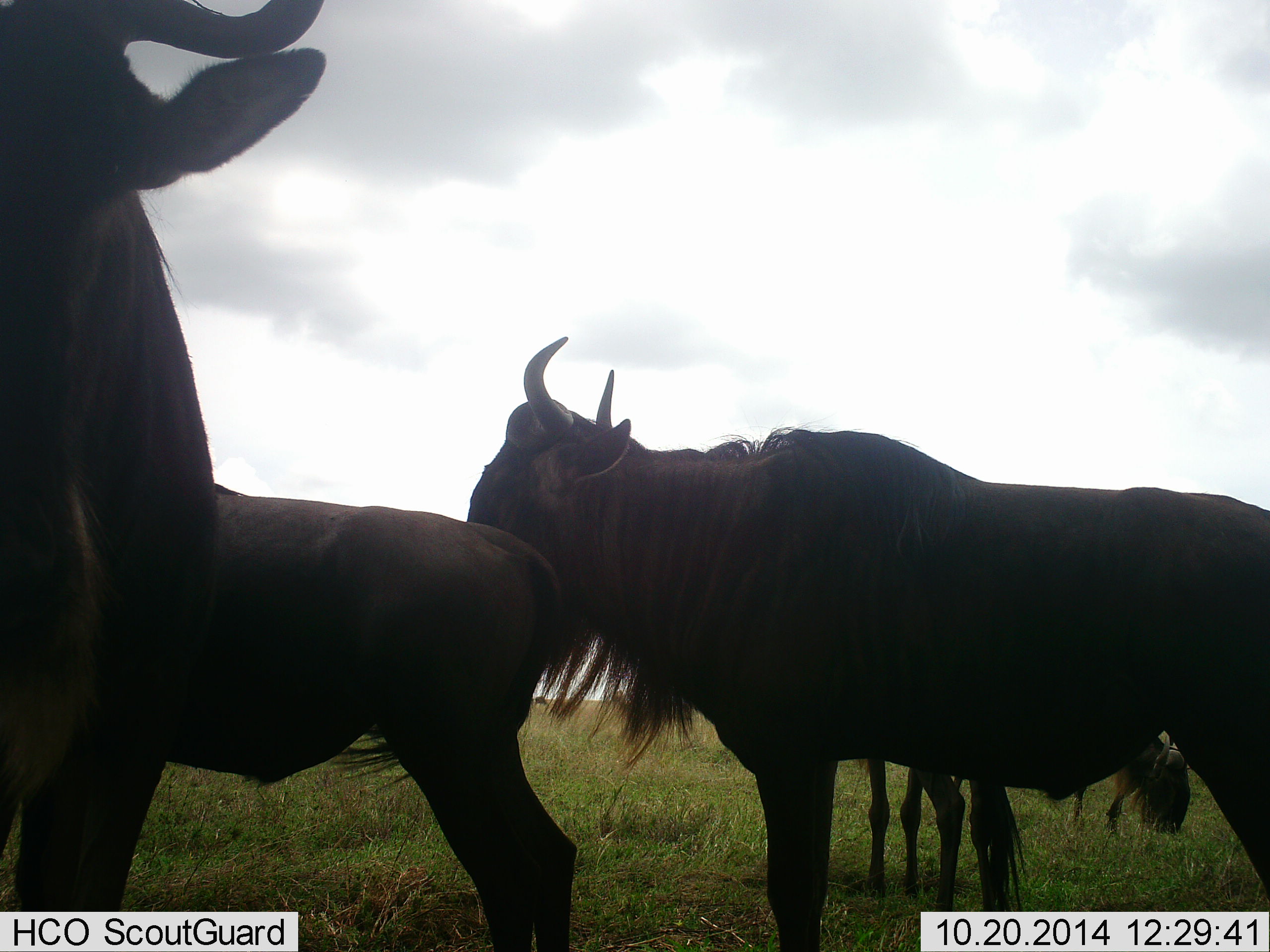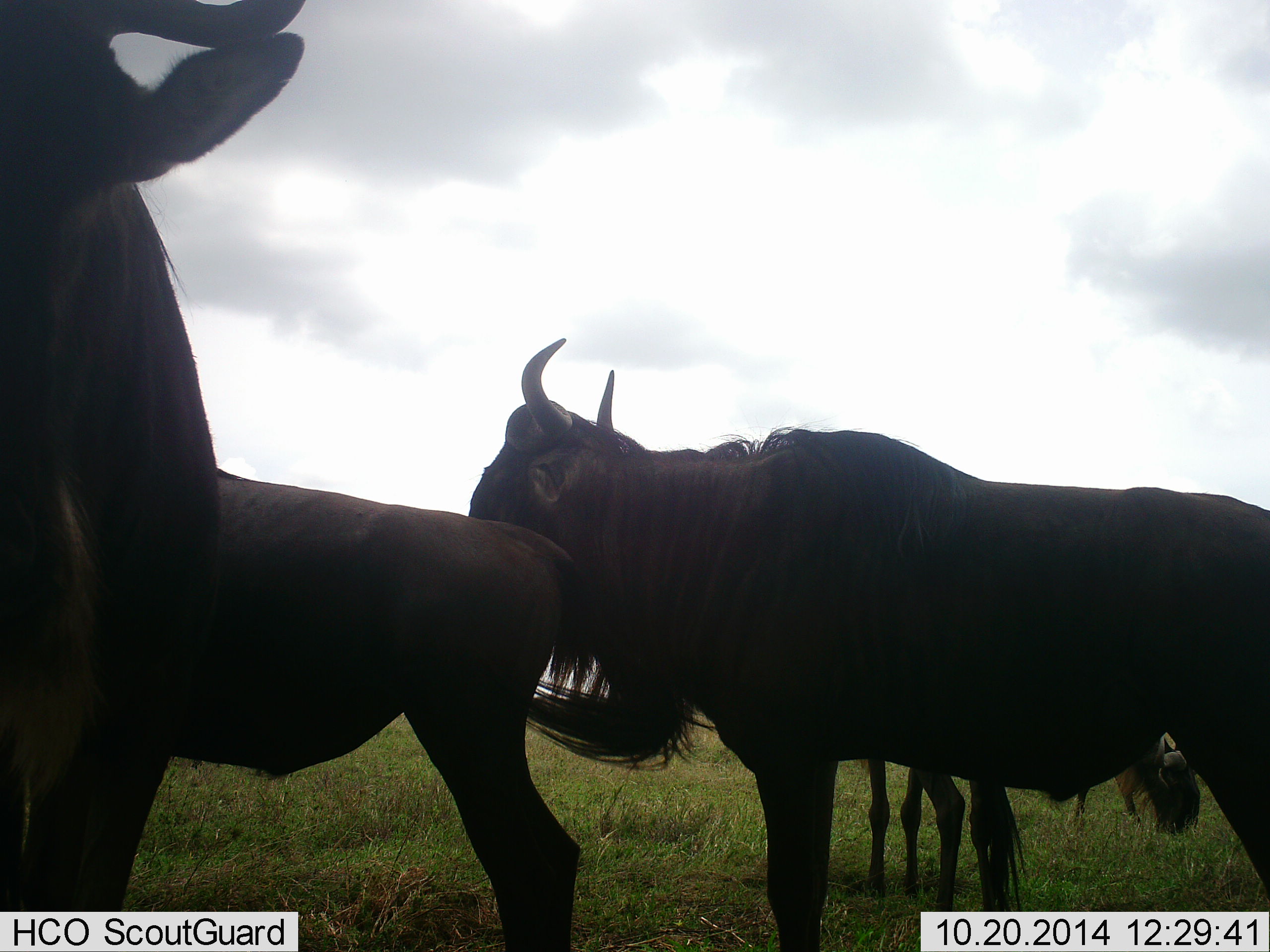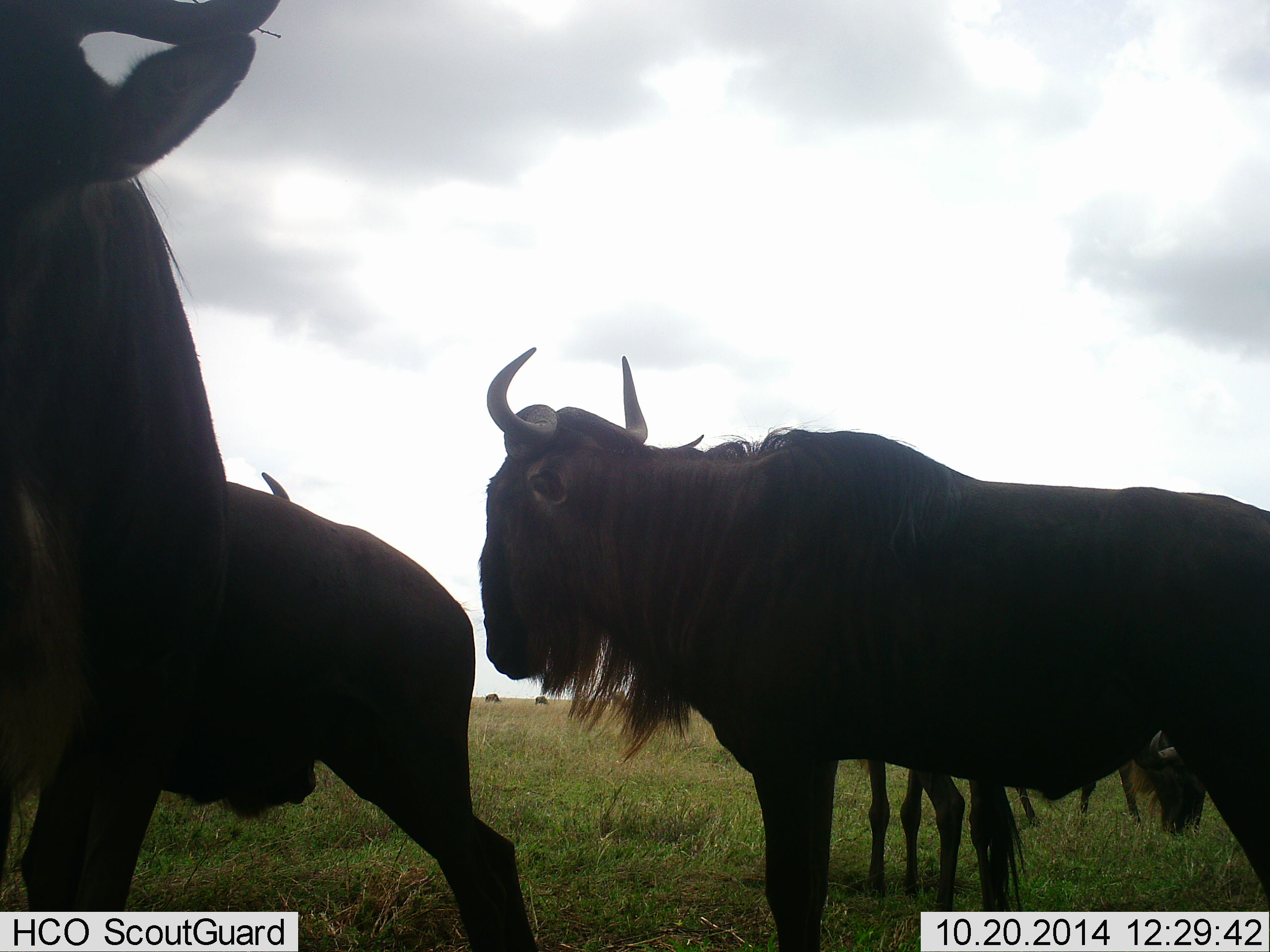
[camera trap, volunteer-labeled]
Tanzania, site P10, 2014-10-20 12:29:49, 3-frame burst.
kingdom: Animalia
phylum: Chordata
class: Mammalia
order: Artiodactyla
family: Bovidae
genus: Connochaetes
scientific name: Connochaetes taurinus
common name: blue wildebeest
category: wildebeest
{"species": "wildebeest (blue wildebeest) (Connochaetes taurinus)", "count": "5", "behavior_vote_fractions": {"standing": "70%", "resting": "10%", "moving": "10%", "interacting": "0%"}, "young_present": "40%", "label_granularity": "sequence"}